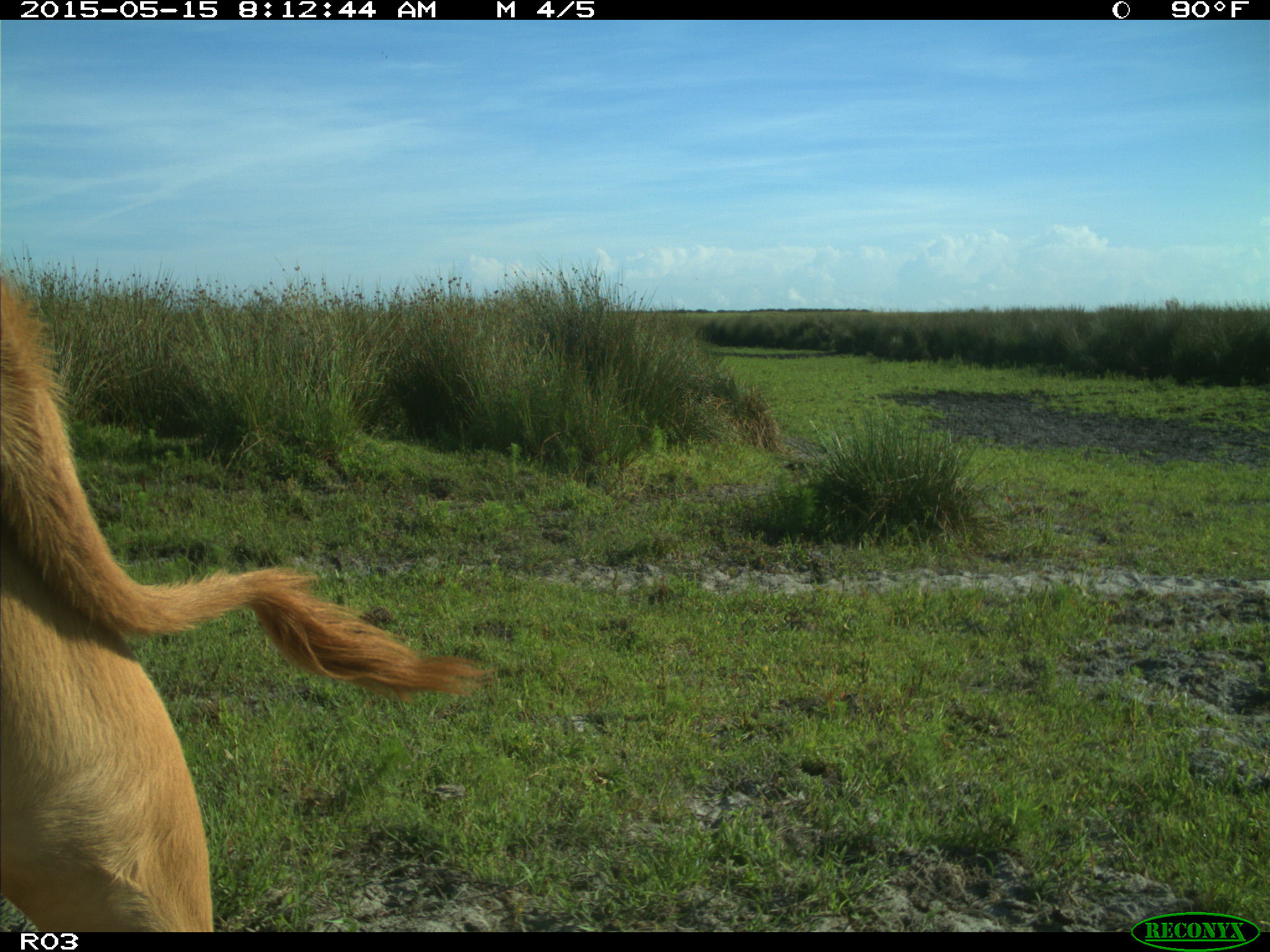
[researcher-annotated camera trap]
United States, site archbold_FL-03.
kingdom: Animalia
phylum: Chordata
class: Mammalia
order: Artiodactyla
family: Bovidae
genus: Bos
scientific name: Bos taurus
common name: domestic cow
Bos taurus (domestic cow).